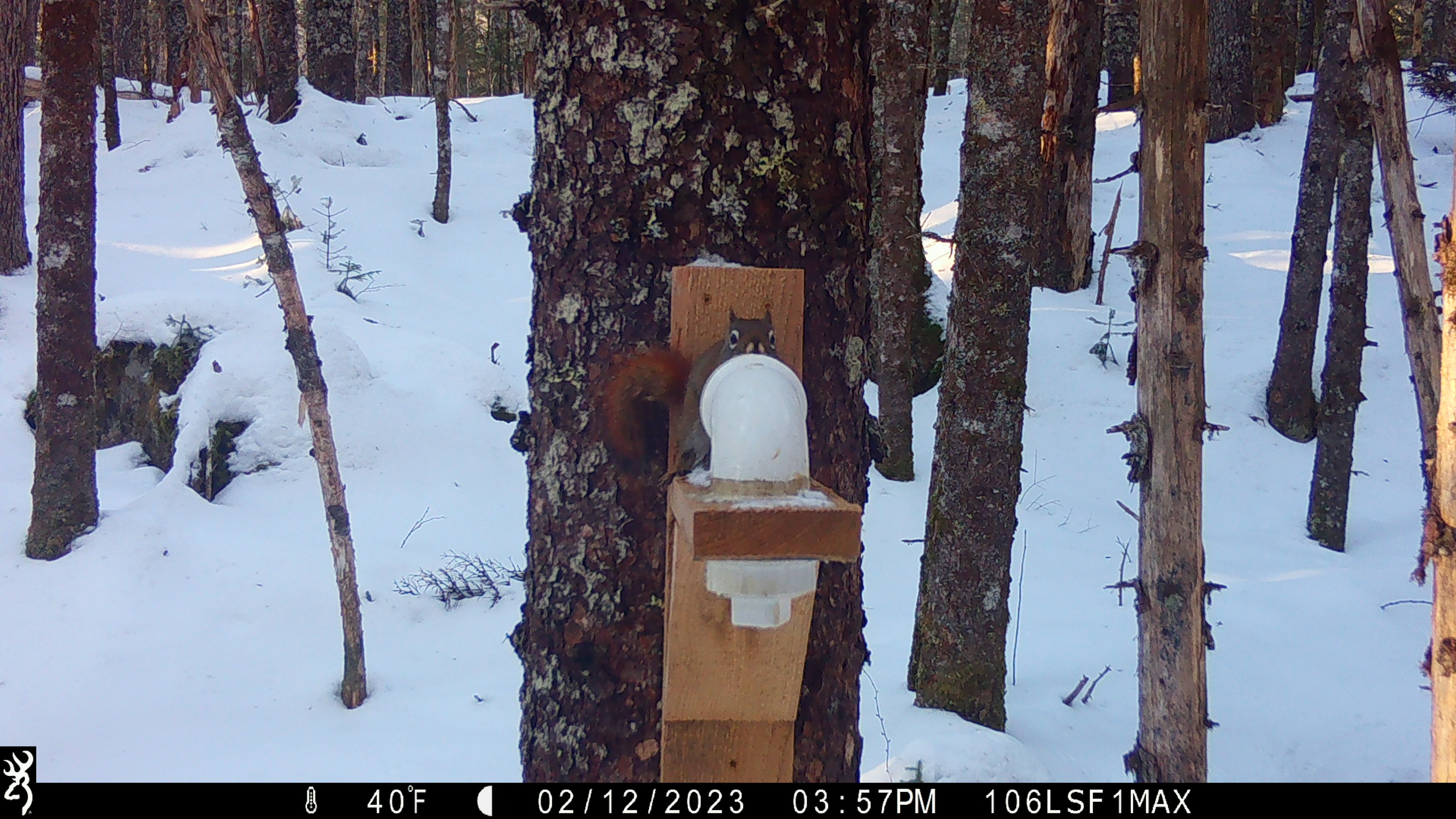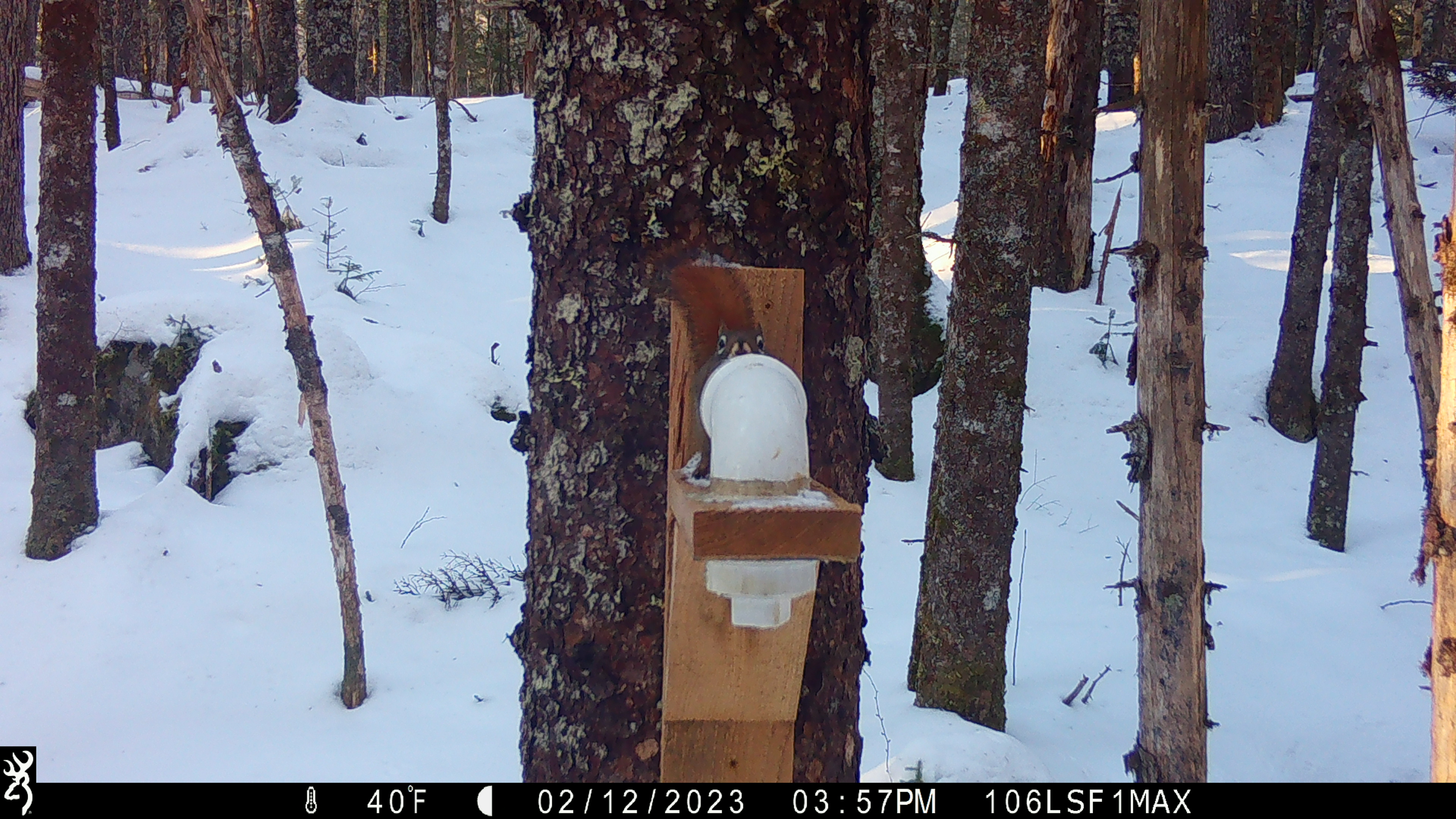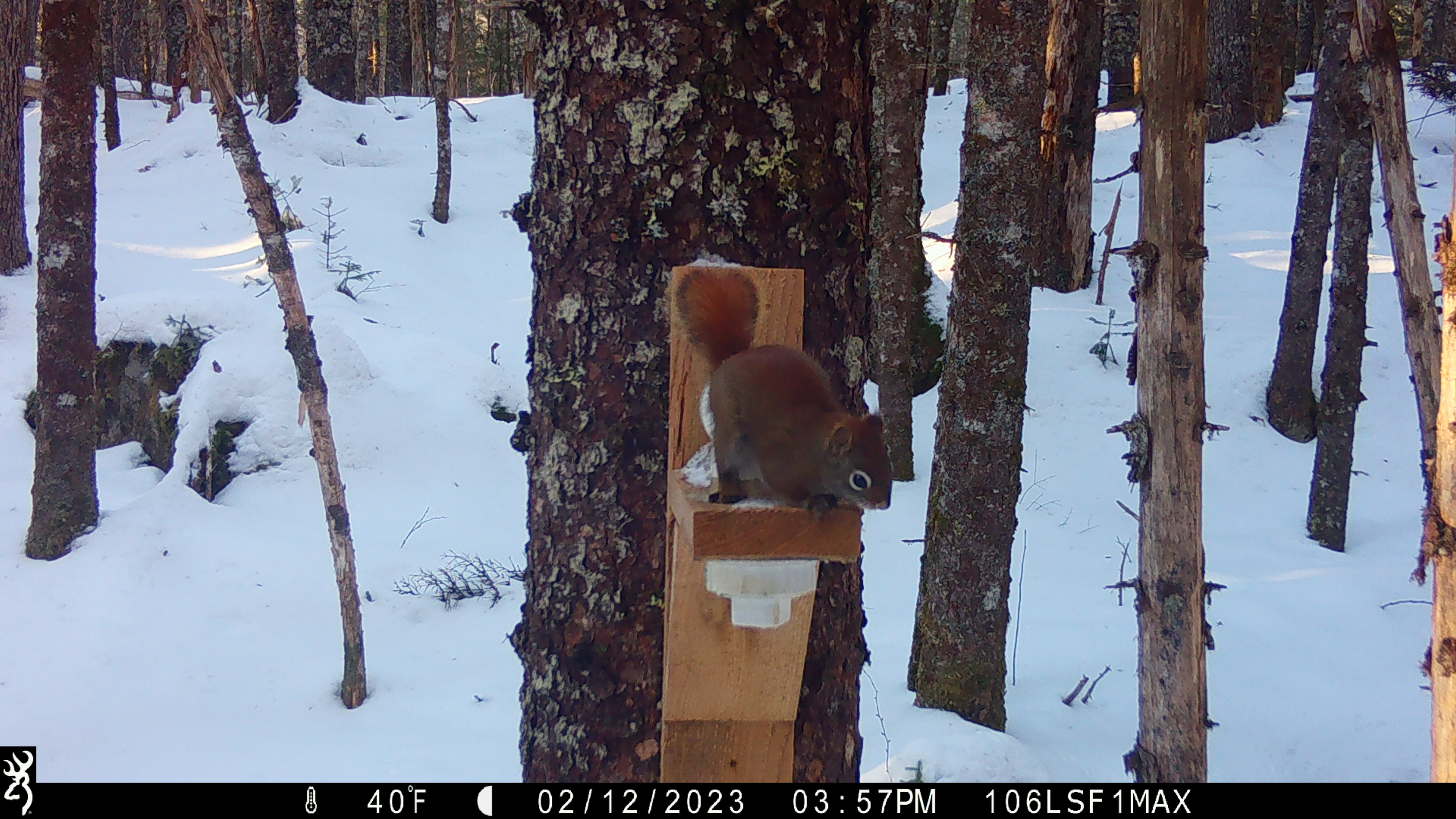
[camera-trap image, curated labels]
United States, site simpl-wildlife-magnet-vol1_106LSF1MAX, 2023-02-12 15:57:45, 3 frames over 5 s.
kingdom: Animalia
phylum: Chordata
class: Mammalia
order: Rodentia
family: Sciuridae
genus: Tamiasciurus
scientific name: Tamiasciurus hudsonicus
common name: red squirrel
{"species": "red squirrel (Tamiasciurus hudsonicus)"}